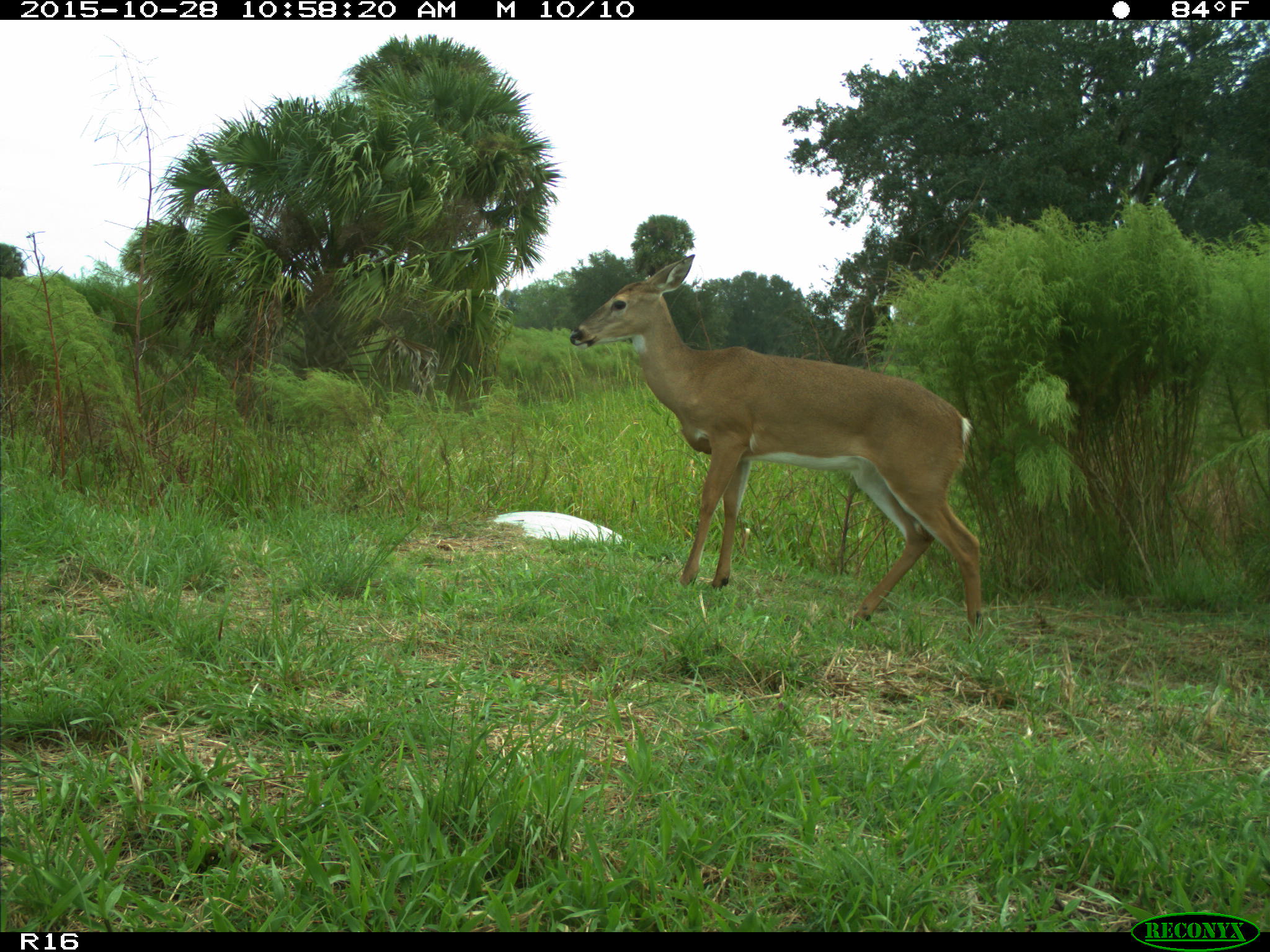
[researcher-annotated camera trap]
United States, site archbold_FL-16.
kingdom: Animalia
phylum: Chordata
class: Mammalia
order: Artiodactyla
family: Cervidae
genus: Odocoileus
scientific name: Odocoileus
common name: deer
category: unidentified deer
Unidentified deer (deer) (Odocoileus).